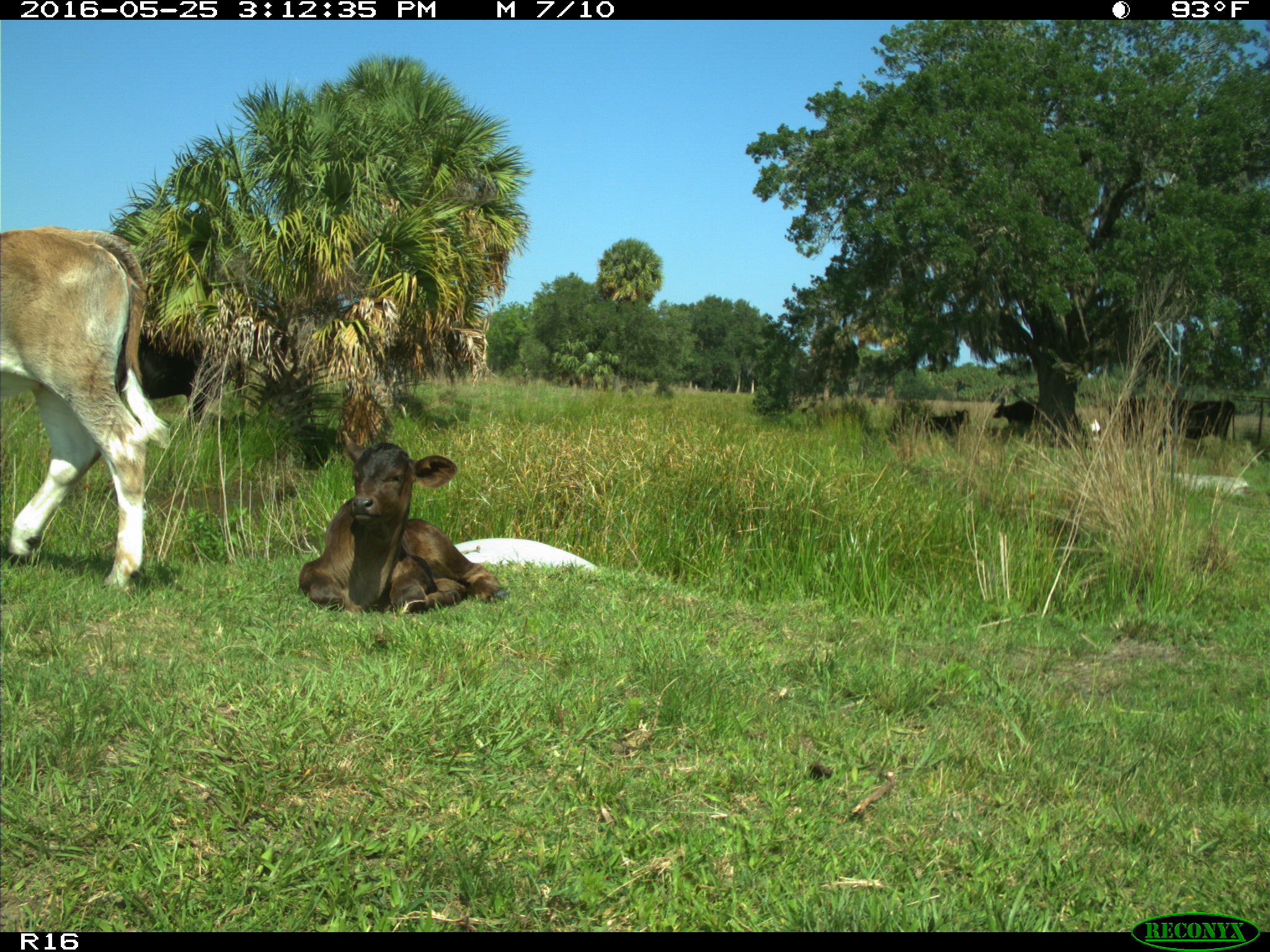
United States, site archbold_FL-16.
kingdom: Animalia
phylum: Chordata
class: Mammalia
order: Artiodactyla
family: Bovidae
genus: Bos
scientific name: Bos taurus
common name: domestic cow